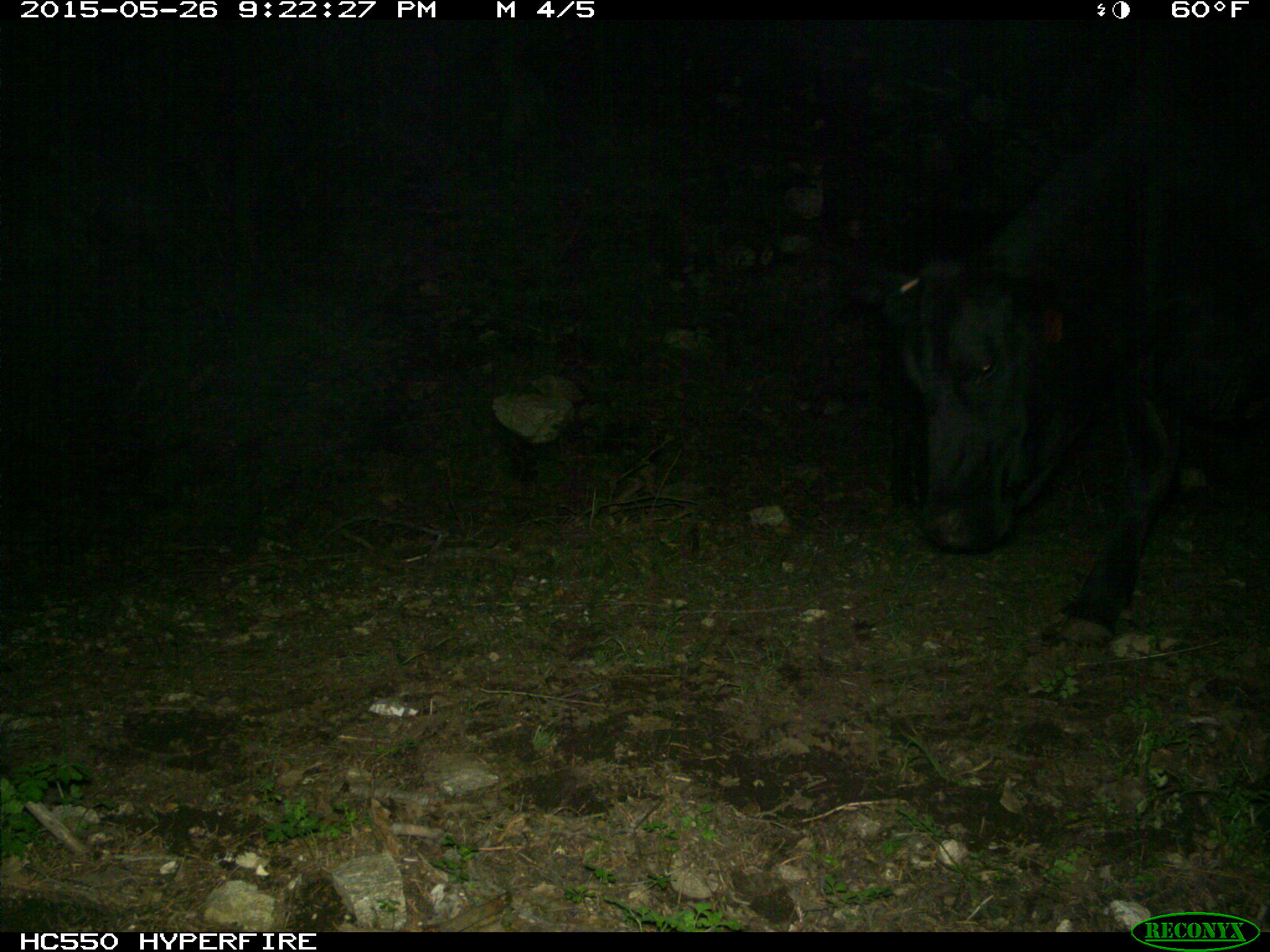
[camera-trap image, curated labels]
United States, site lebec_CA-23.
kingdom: Animalia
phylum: Chordata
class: Mammalia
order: Artiodactyla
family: Bovidae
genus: Bos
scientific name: Bos taurus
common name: domestic cow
Bos taurus (domestic cow).